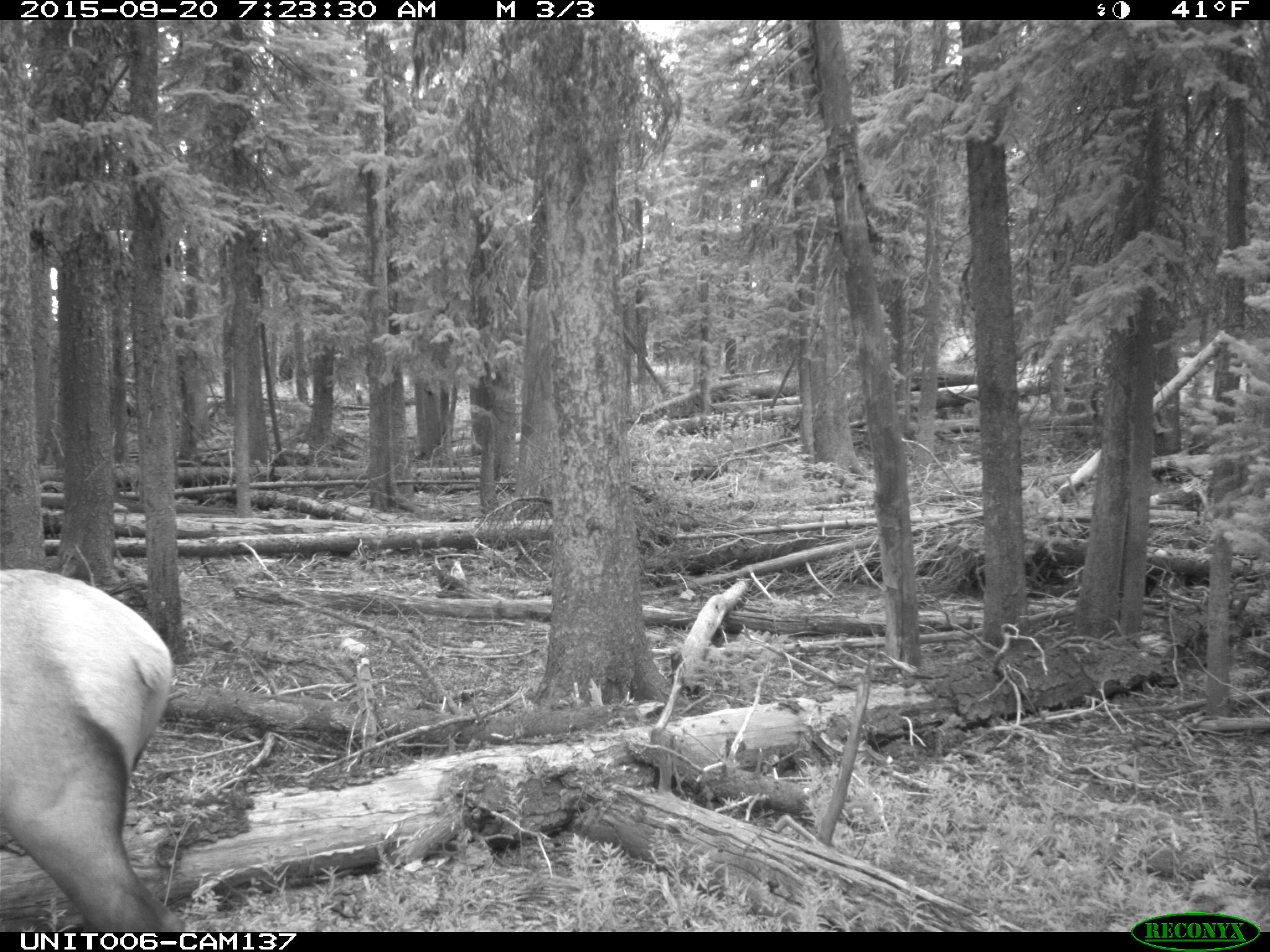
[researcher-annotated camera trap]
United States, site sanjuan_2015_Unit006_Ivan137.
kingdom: Animalia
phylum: Chordata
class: Mammalia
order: Artiodactyla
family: Cervidae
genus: Cervus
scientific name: Cervus elaphus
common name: red deer